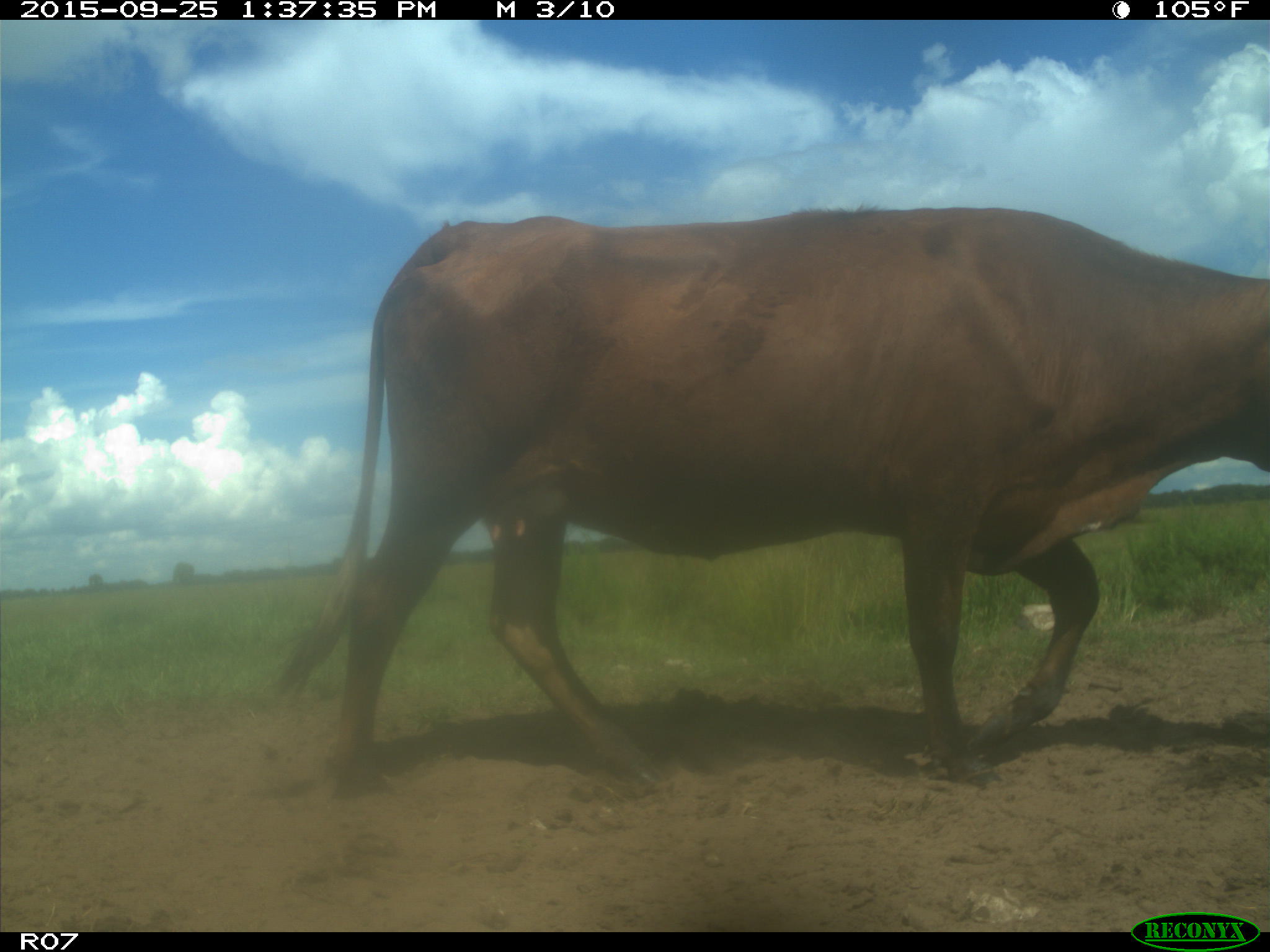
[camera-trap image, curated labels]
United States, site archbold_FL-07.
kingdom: Animalia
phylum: Chordata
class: Mammalia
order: Artiodactyla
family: Bovidae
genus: Bos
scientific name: Bos taurus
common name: domestic cow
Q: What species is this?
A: Bos taurus (domestic cow).